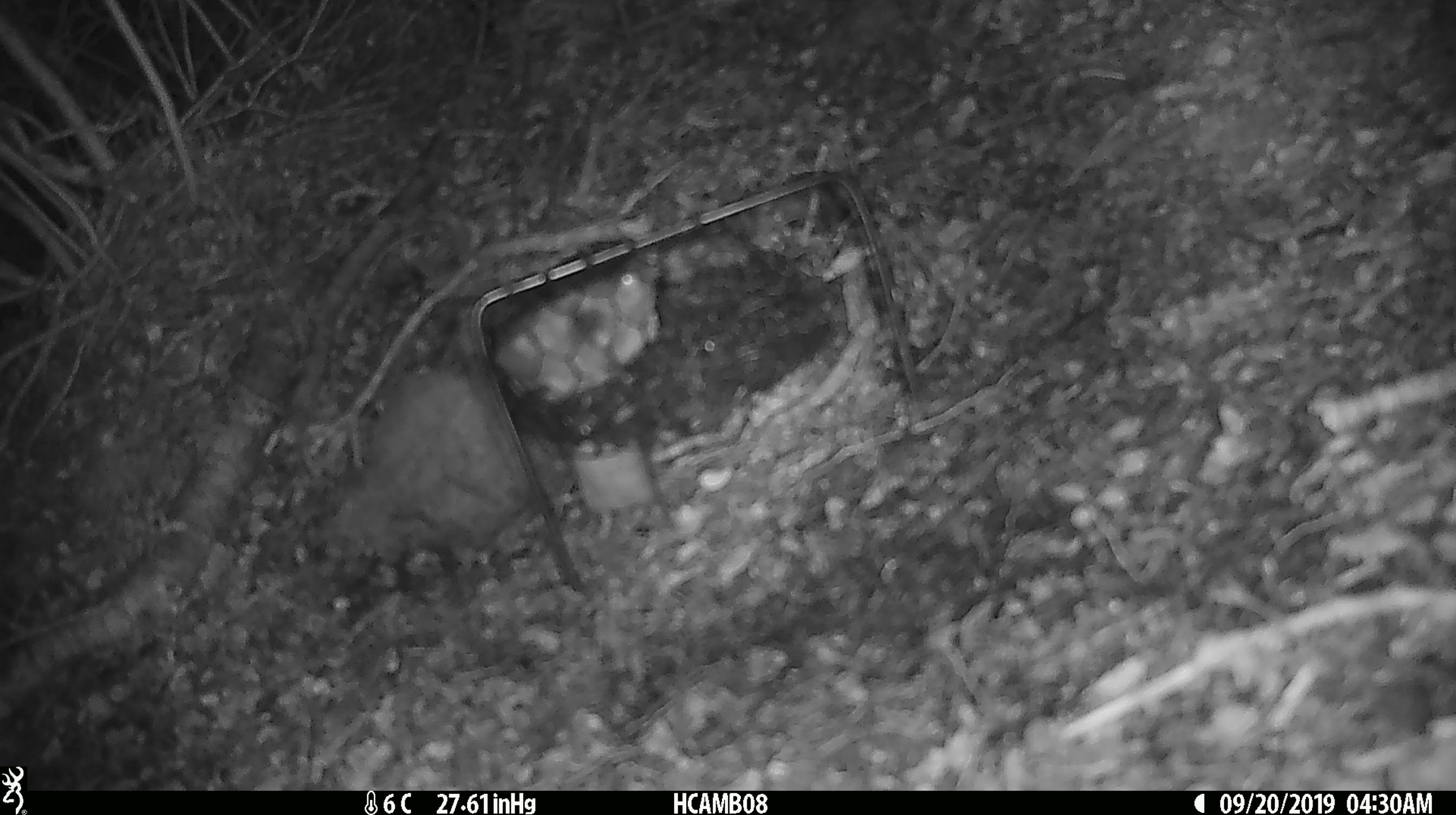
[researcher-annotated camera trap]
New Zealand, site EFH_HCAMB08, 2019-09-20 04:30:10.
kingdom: Animalia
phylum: Chordata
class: Mammalia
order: Rodentia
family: Muridae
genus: Mus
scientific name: Mus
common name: mouse